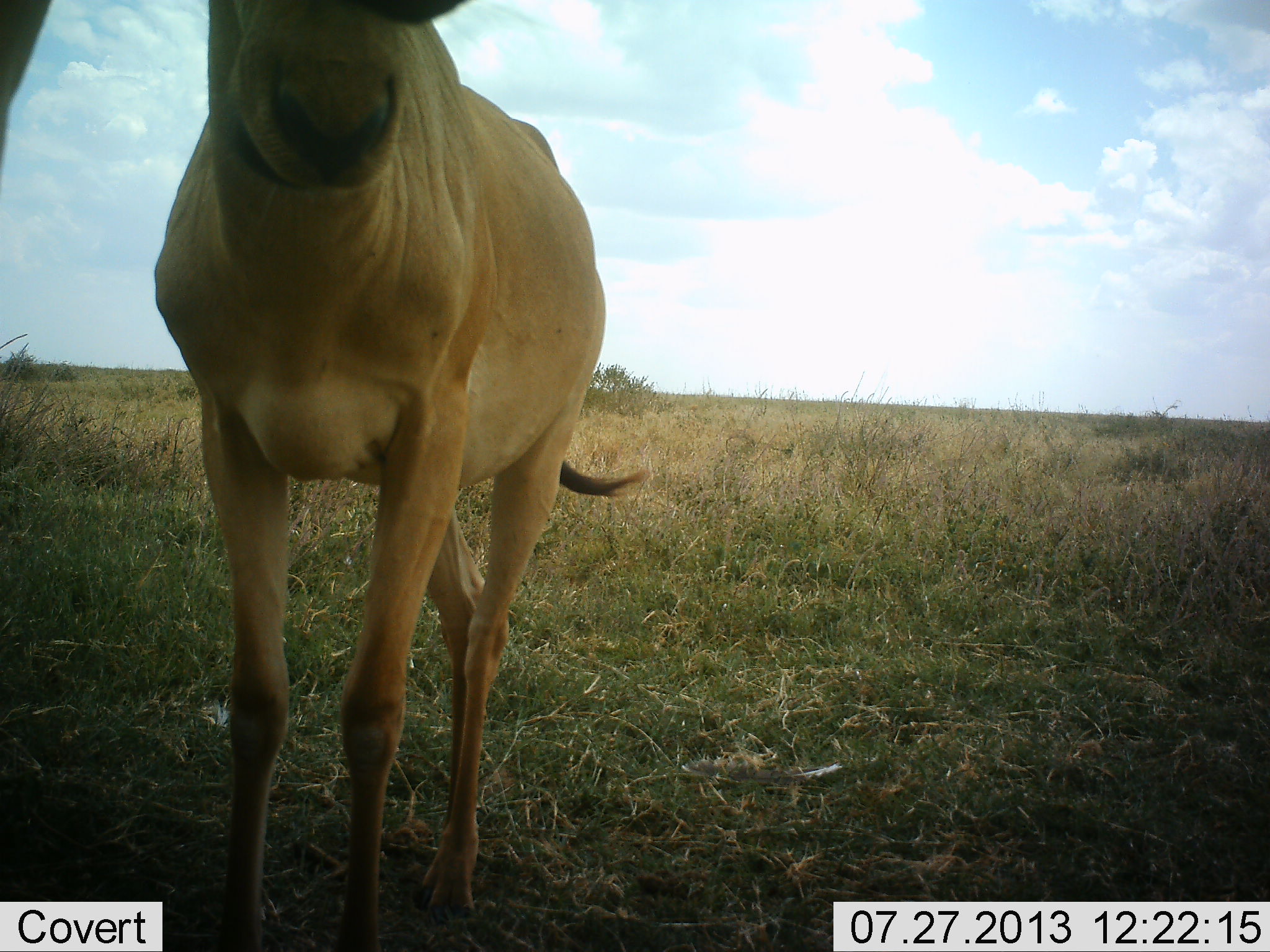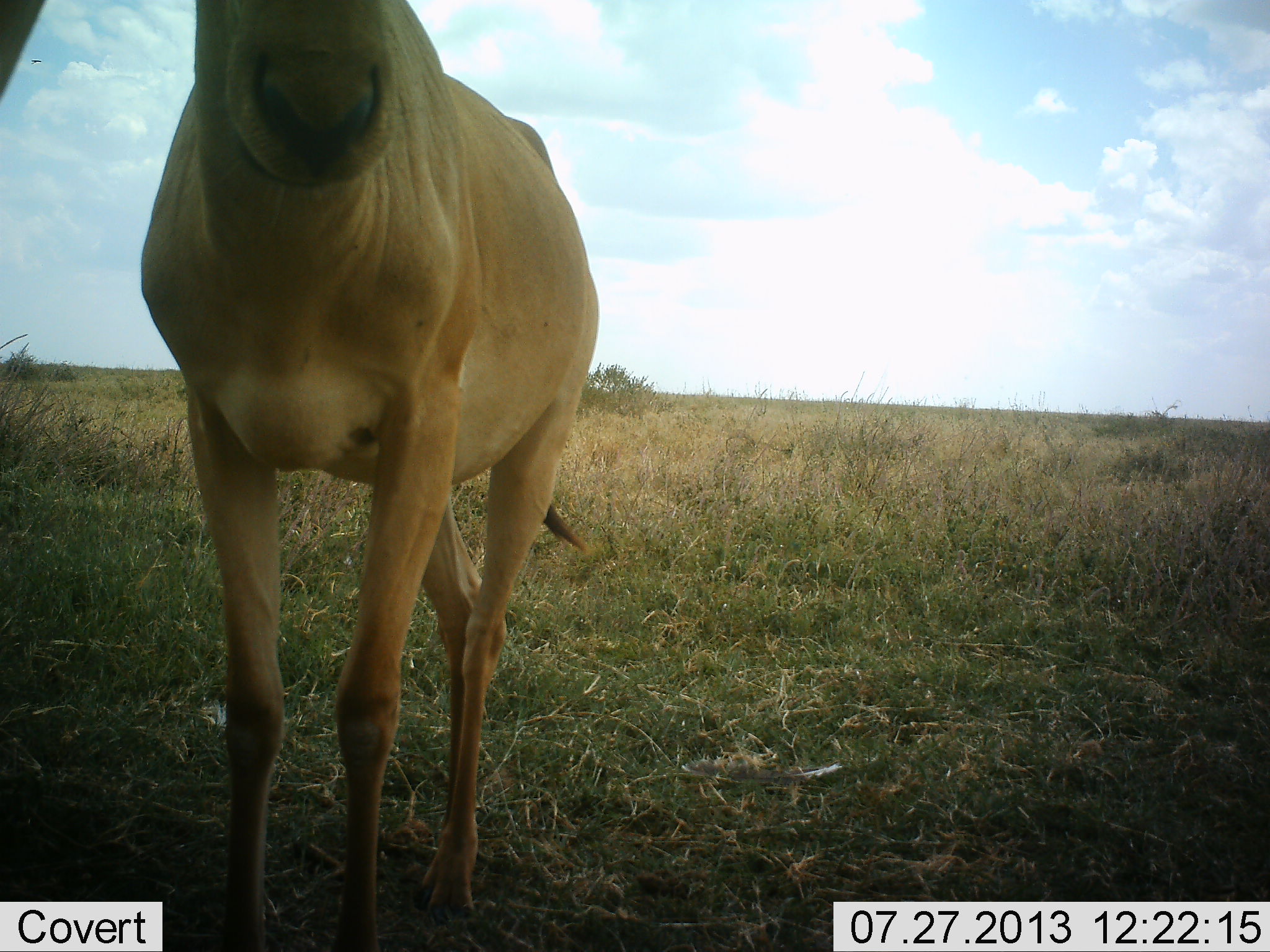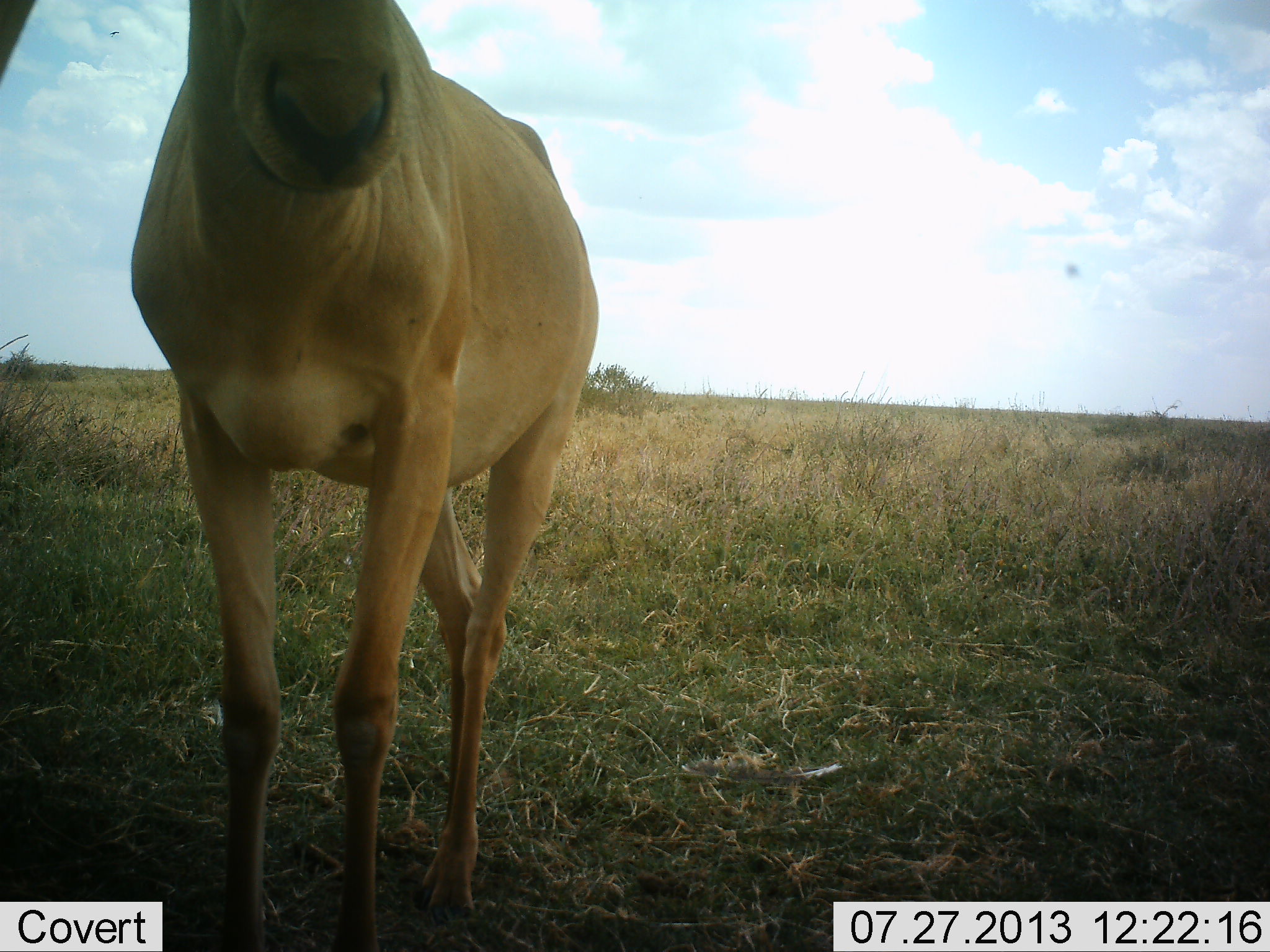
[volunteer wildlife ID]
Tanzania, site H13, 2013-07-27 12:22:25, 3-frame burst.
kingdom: Animalia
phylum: Chordata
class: Mammalia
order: Artiodactyla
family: Bovidae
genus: Alcelaphus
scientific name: Alcelaphus buselaphus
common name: hartebeest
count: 2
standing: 100%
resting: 0%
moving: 0%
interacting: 0%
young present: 0%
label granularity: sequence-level